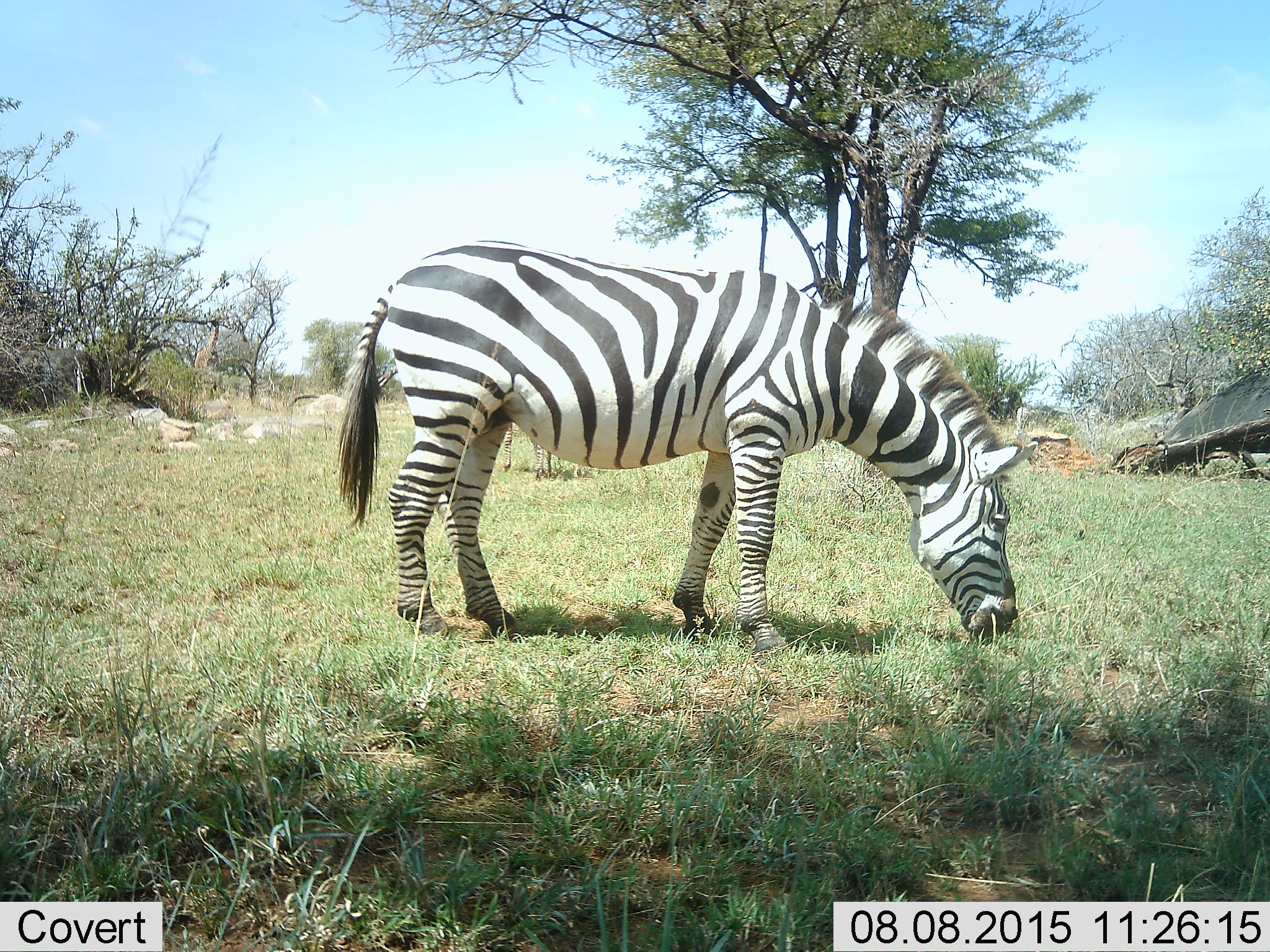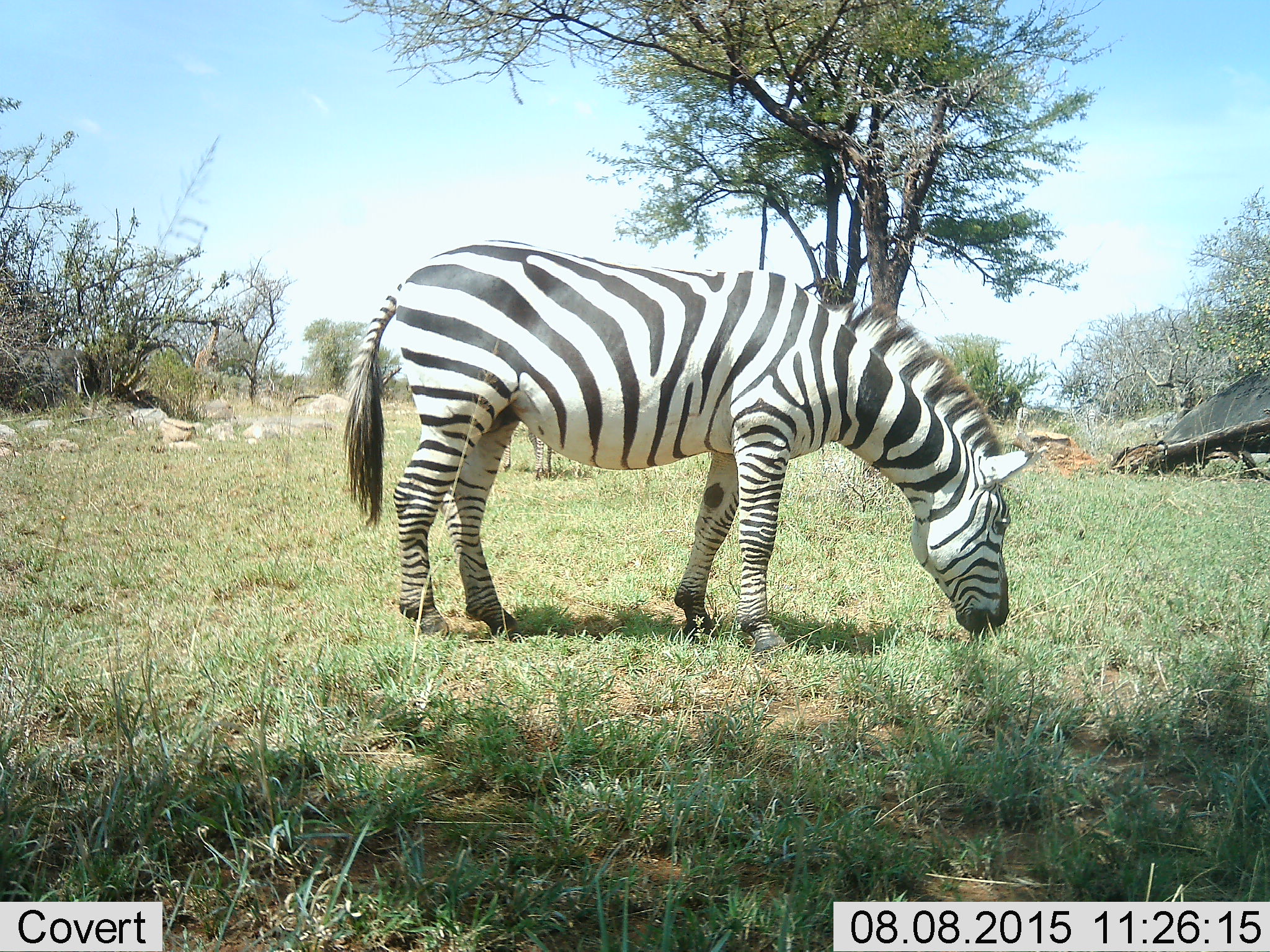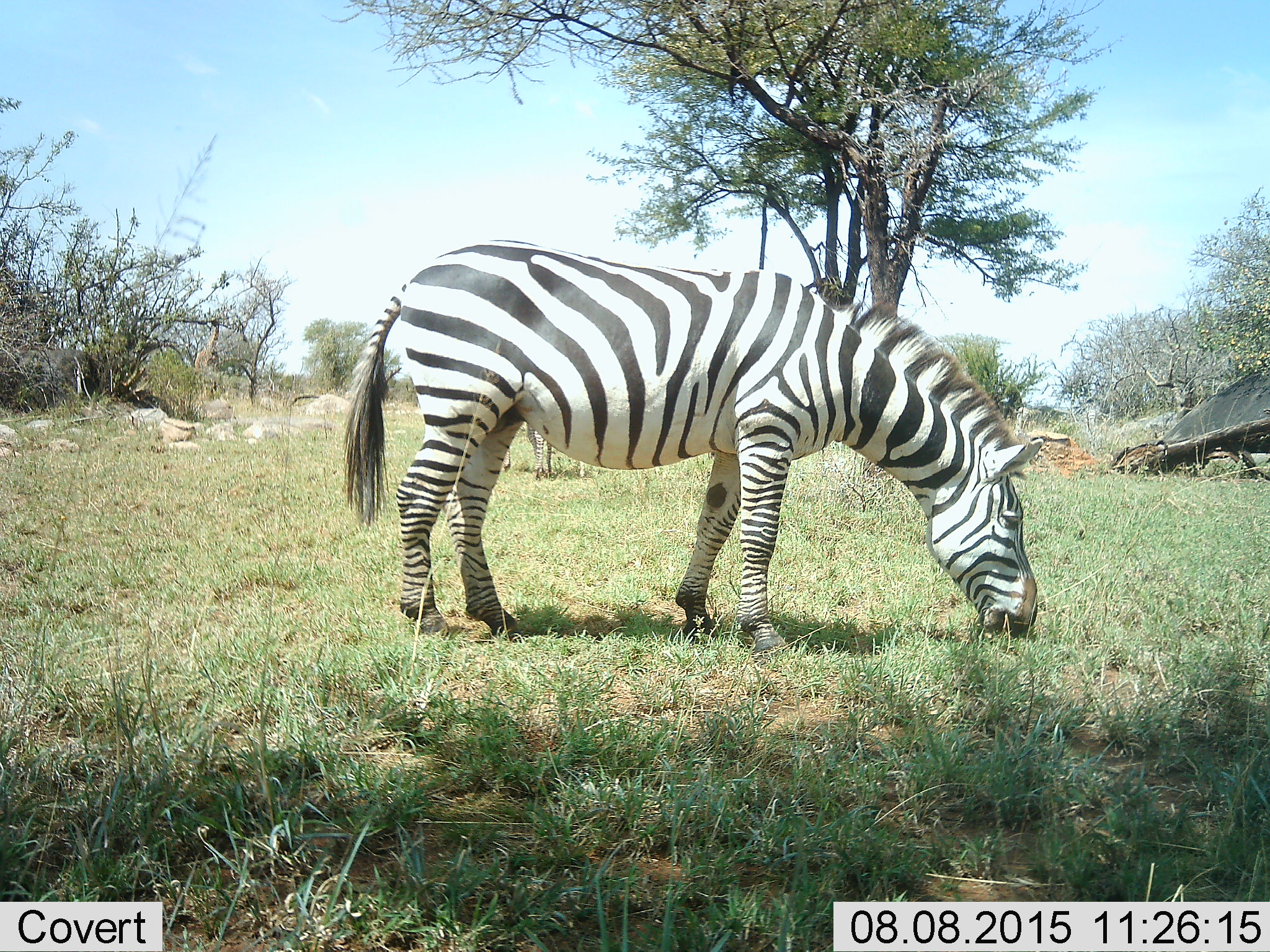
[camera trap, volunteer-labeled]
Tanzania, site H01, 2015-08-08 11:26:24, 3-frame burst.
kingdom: Animalia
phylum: Chordata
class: Mammalia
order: Perissodactyla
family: Equidae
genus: Equus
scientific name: Equus quagga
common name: plains zebra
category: zebra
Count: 1.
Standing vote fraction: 40%.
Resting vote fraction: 0%.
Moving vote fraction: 0%.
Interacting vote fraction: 0%.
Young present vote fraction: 0%.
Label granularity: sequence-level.